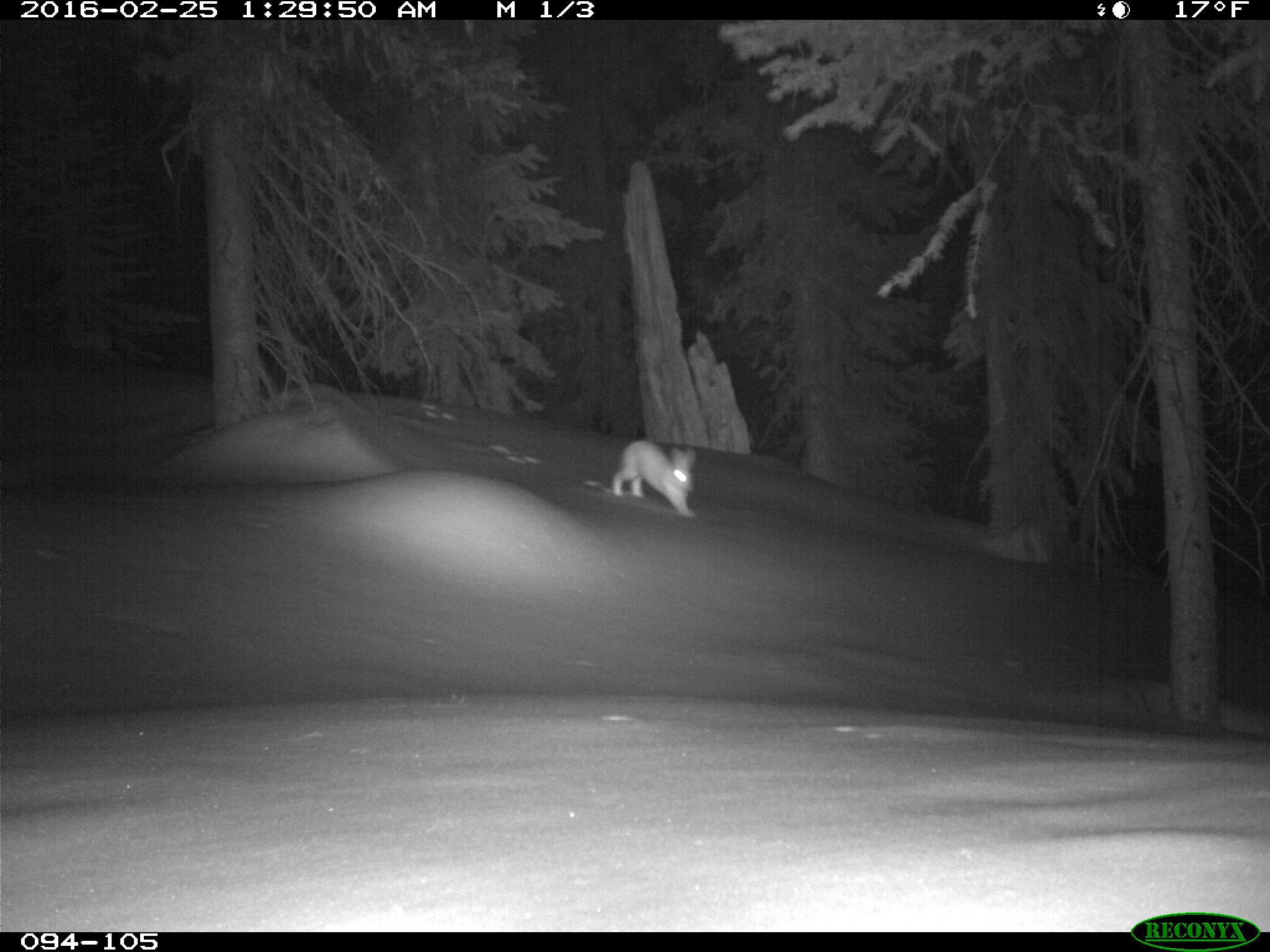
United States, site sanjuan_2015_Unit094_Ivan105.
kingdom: Animalia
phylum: Chordata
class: Mammalia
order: Lagomorpha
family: Leporidae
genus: Lepus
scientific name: Lepus americanus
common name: snowshoe hare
Lepus americanus (snowshoe hare).